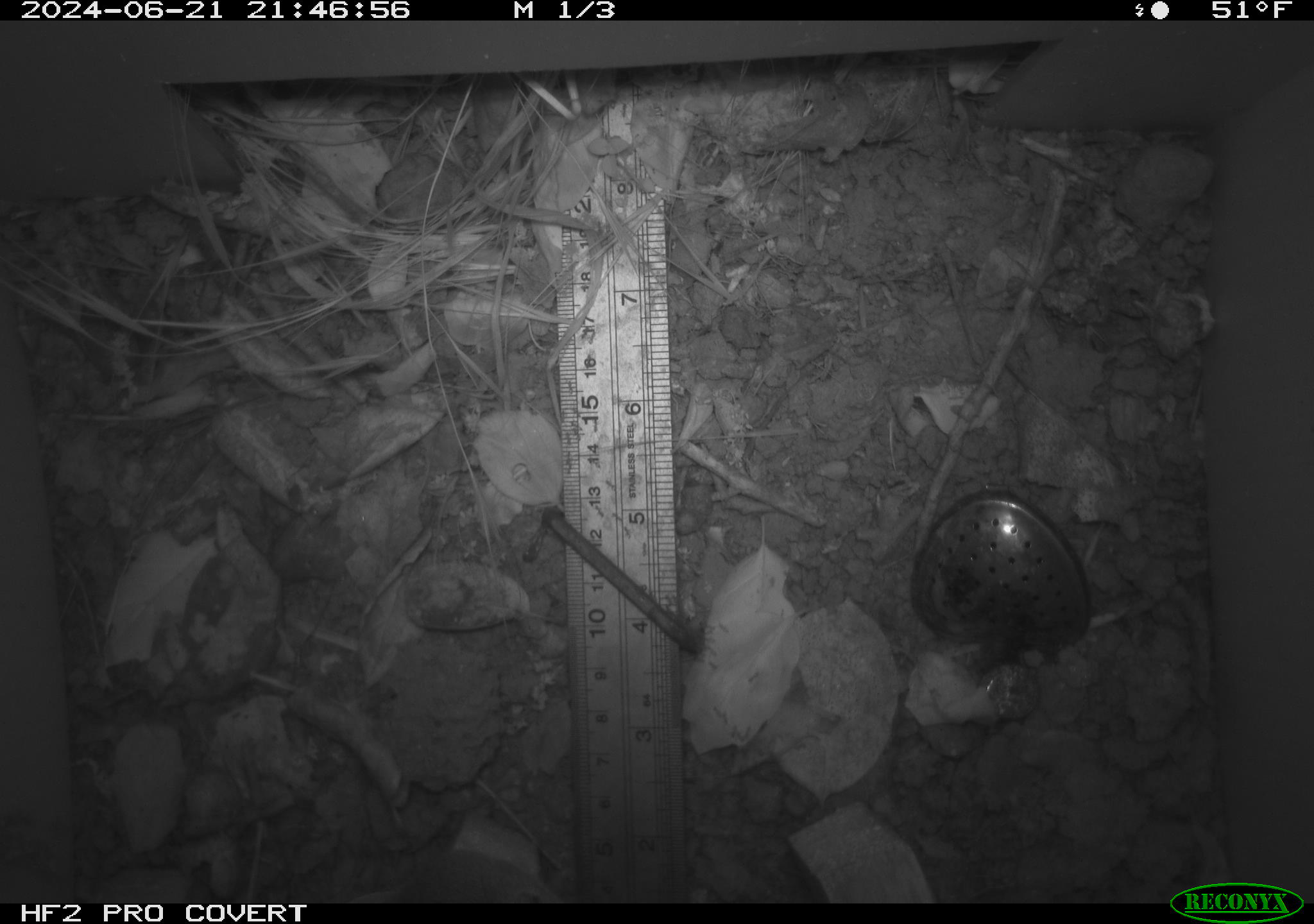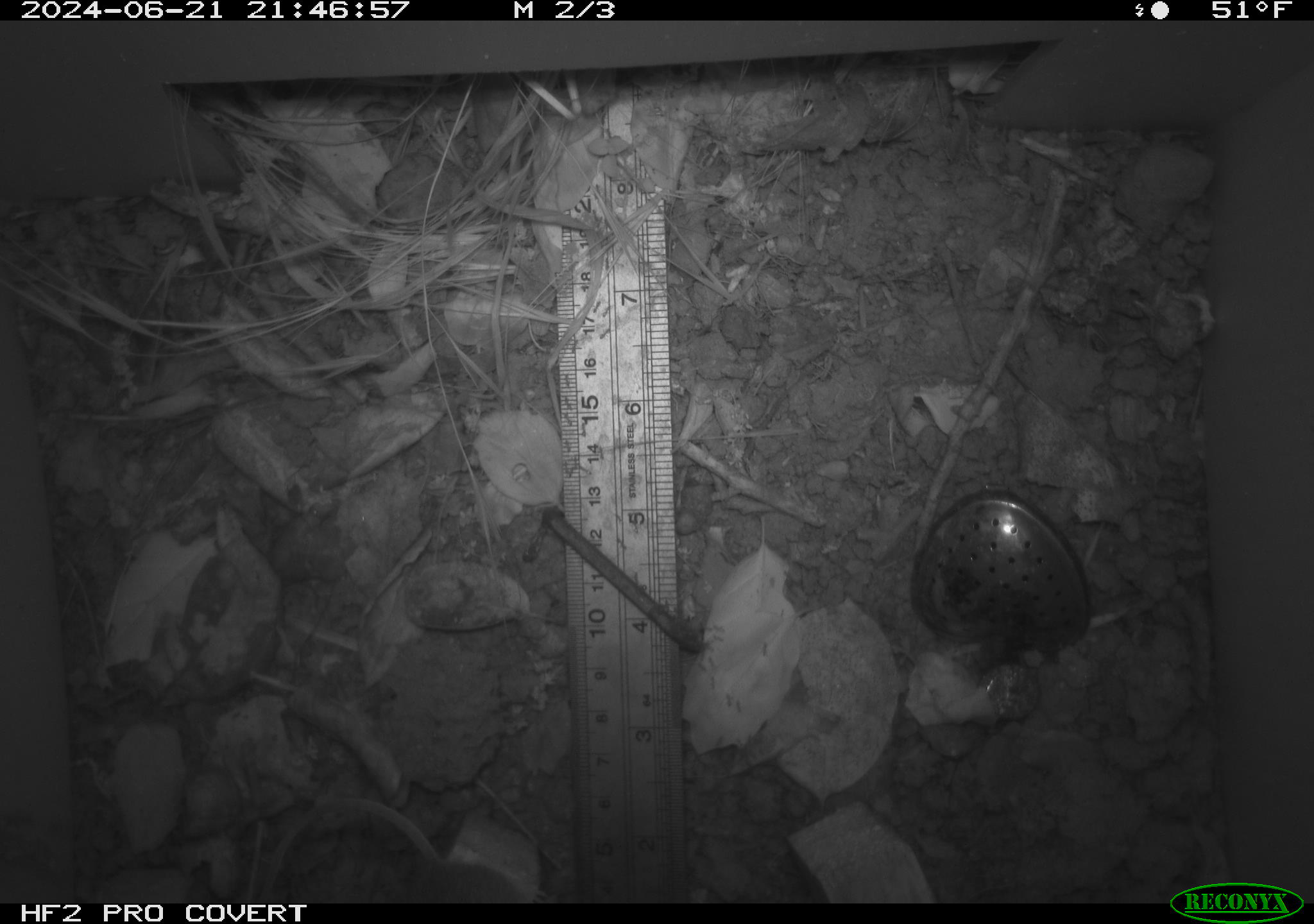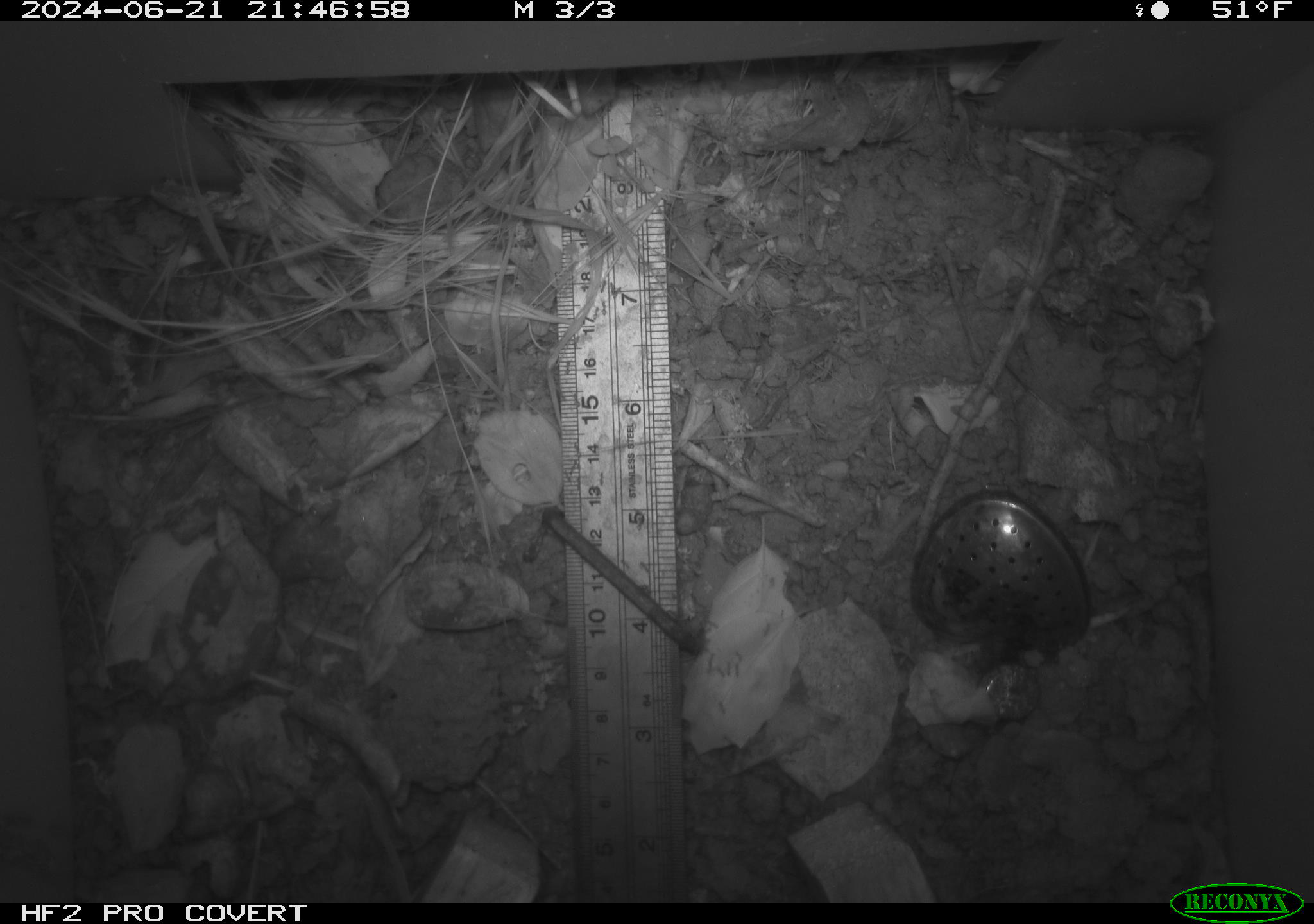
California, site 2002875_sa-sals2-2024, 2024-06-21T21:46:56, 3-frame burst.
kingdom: Animalia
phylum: Chordata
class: Mammalia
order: Rodentia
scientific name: Rodentia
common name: rodent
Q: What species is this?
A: Rodent (Rodentia).